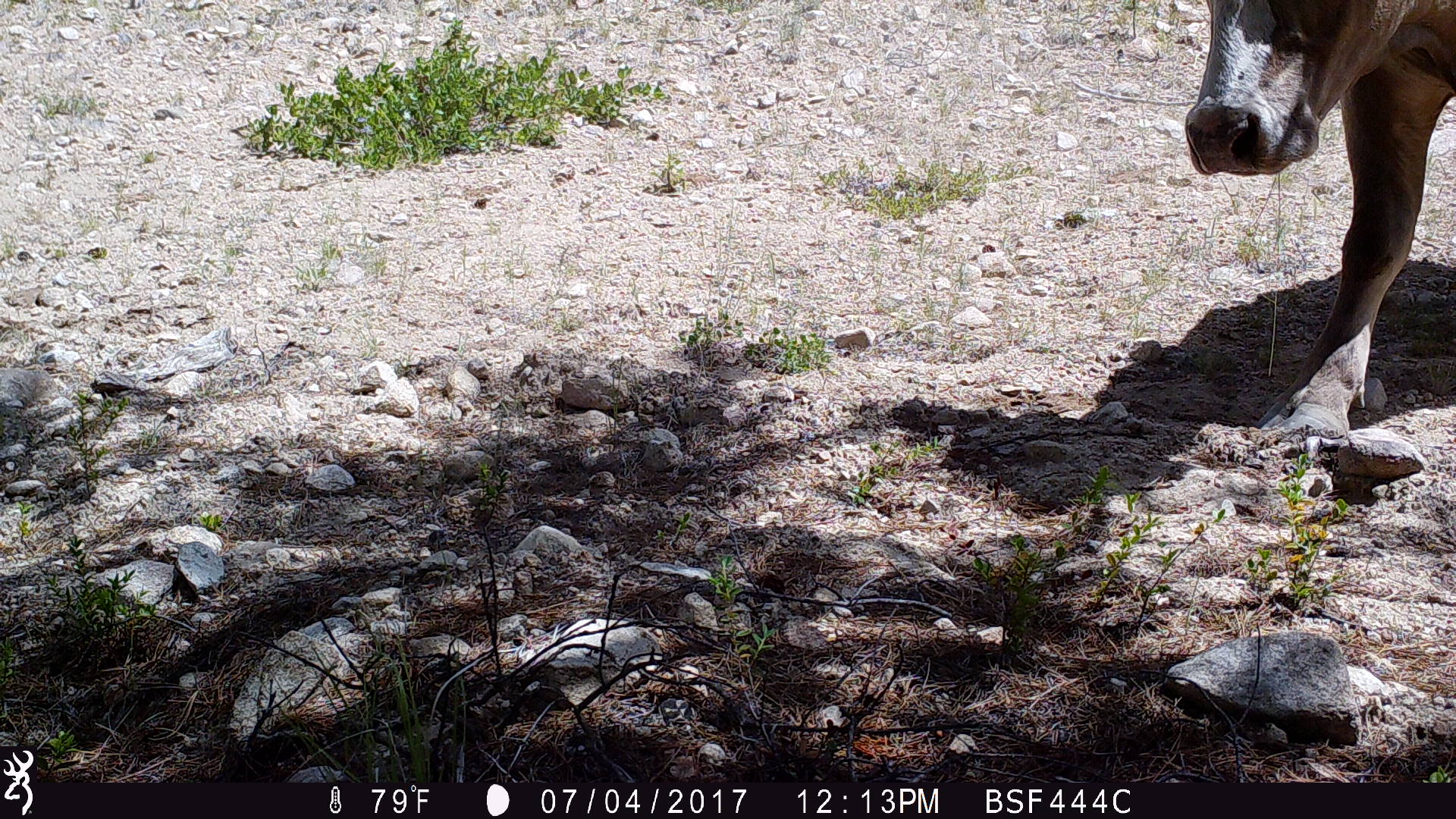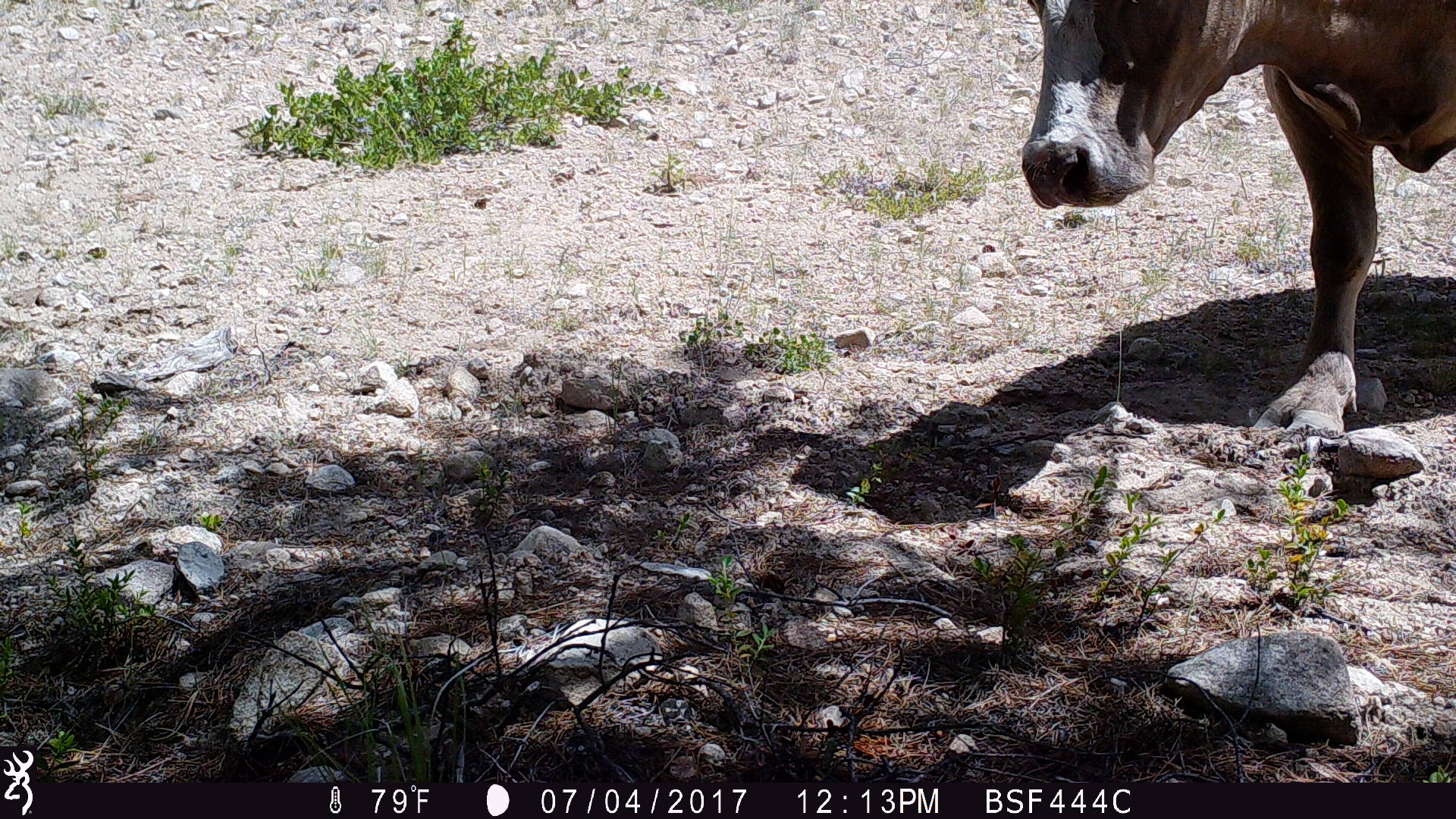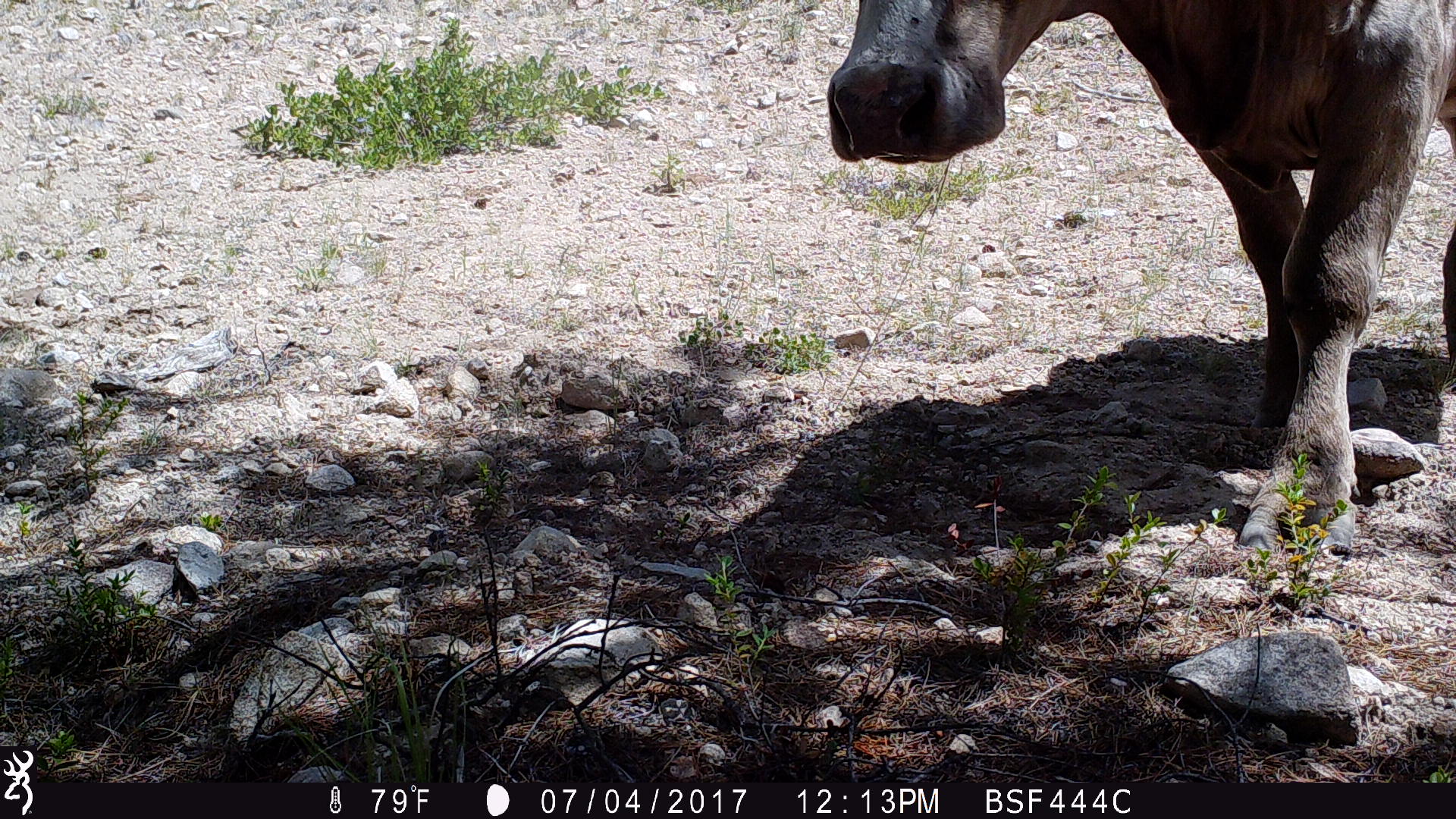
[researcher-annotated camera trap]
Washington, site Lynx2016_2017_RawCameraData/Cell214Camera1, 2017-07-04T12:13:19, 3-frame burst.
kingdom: Animalia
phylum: Chordata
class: Mammalia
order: Artiodactyla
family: Bovidae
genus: Bos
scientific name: Bos taurus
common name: domestic cattle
Domestic cattle (Bos taurus). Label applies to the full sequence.